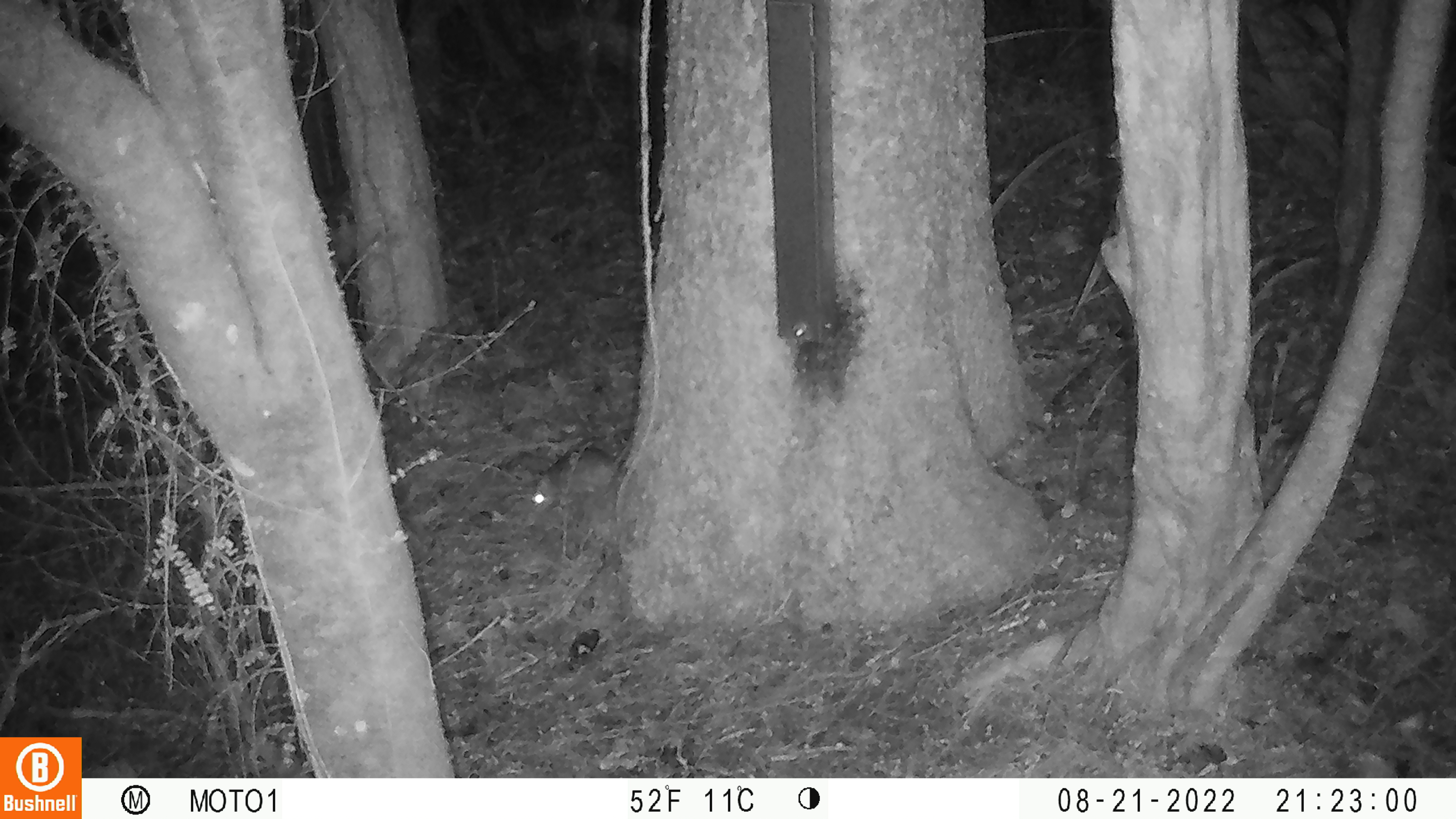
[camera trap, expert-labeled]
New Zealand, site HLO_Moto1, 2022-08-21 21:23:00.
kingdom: Animalia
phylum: Chordata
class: Mammalia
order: Rodentia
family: Muridae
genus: Rattus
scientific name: Rattus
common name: rat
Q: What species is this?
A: Rat (Rattus).